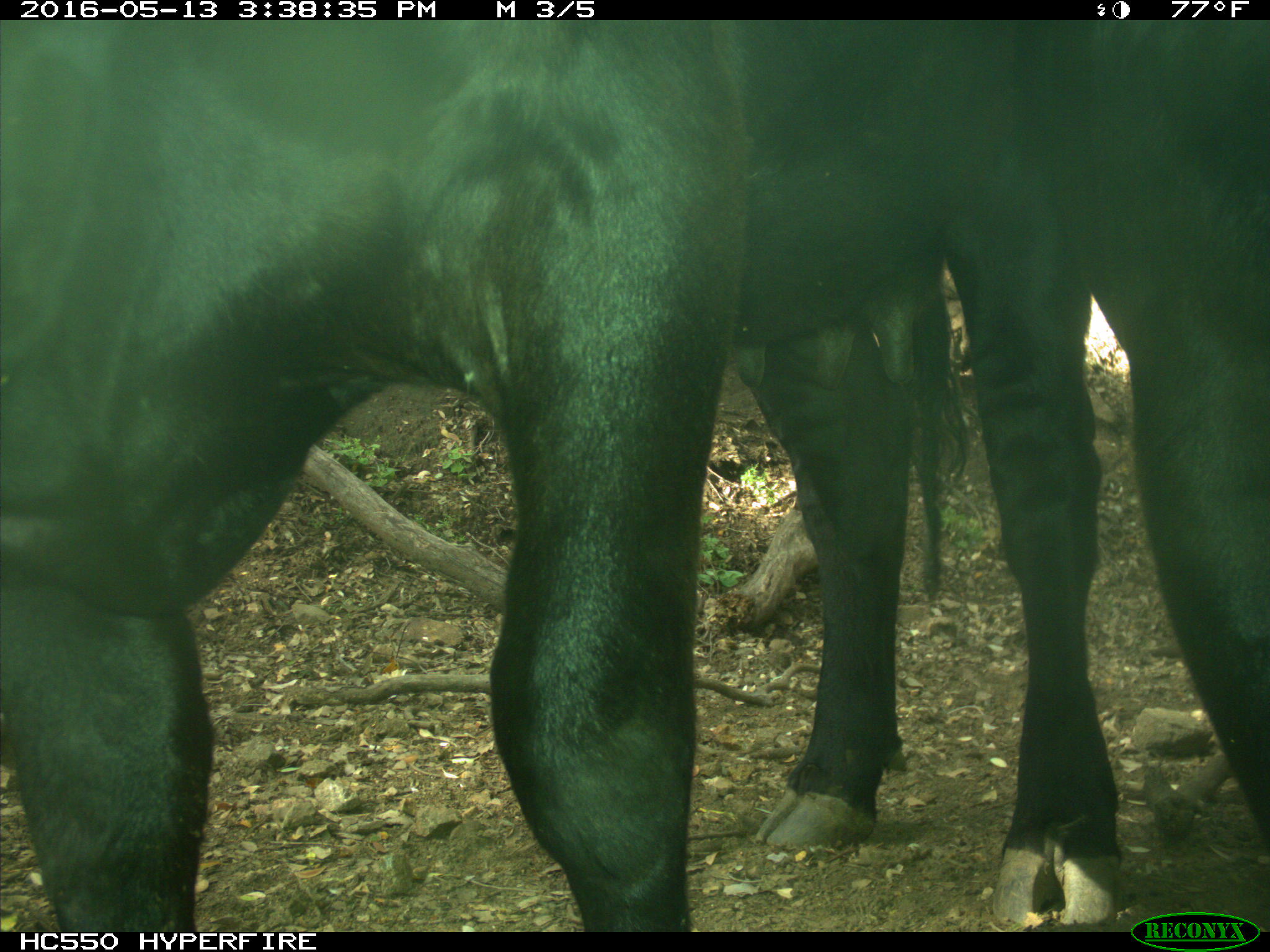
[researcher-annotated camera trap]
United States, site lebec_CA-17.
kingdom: Animalia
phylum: Chordata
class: Mammalia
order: Artiodactyla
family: Bovidae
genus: Bos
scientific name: Bos taurus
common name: domestic cow